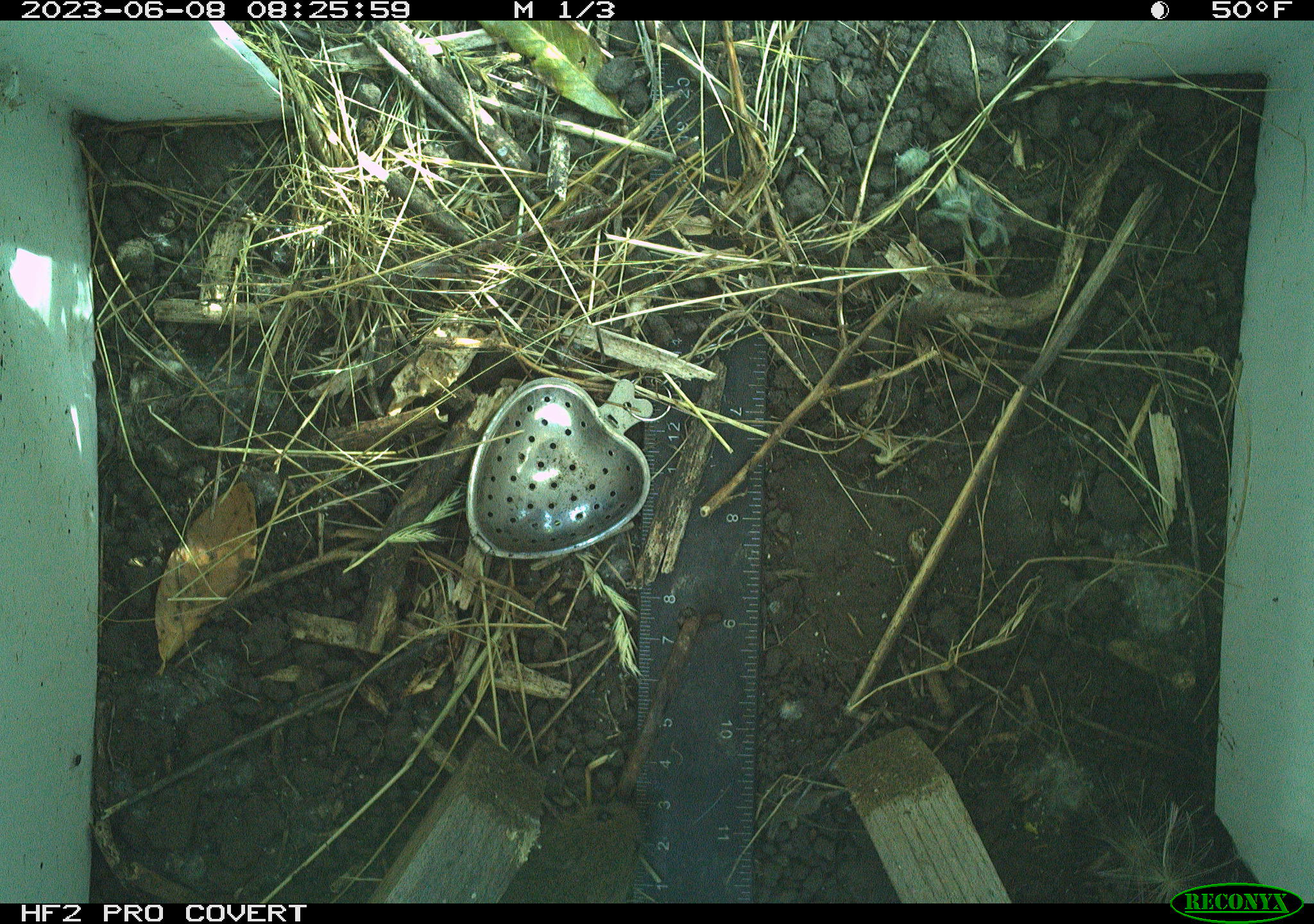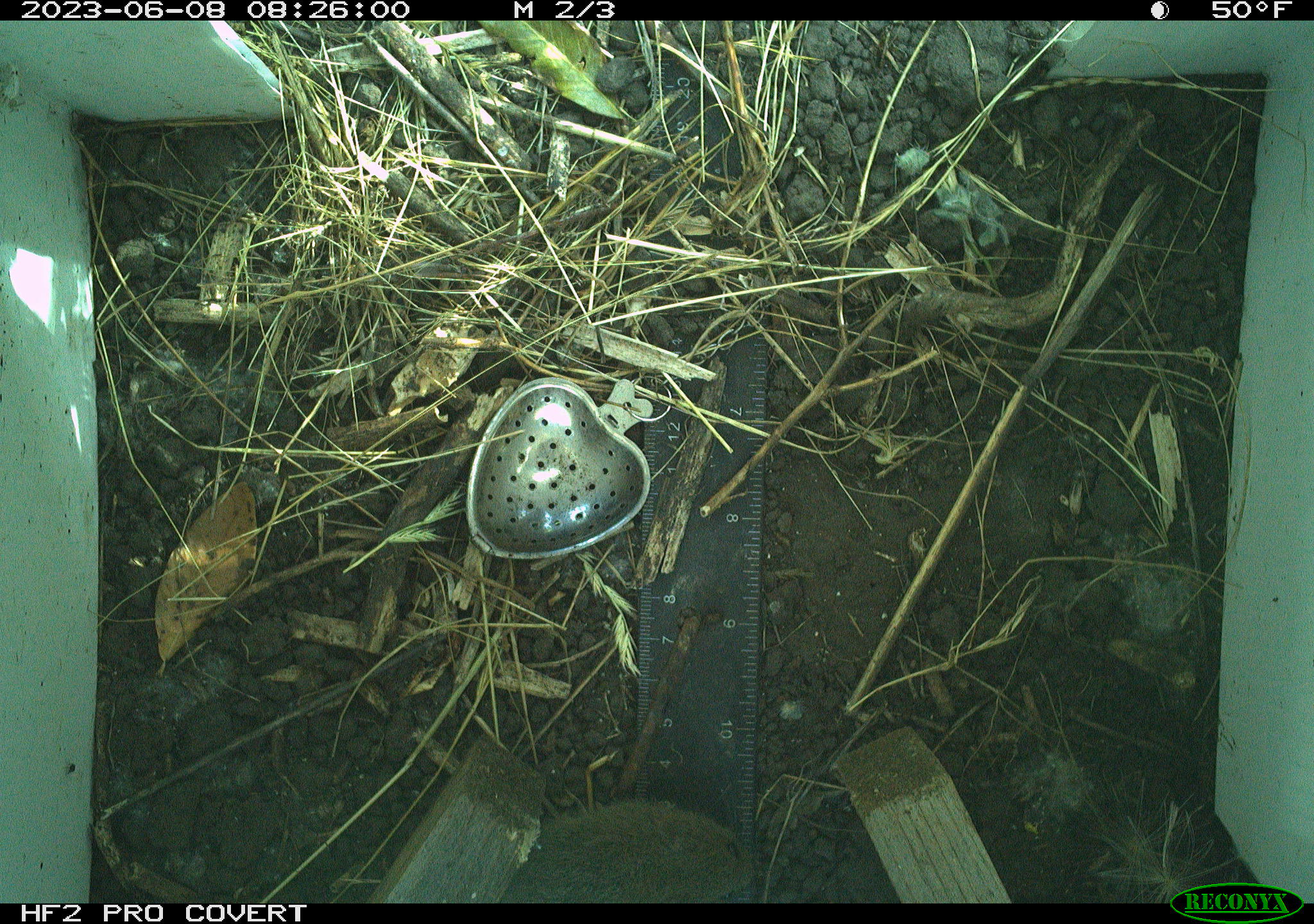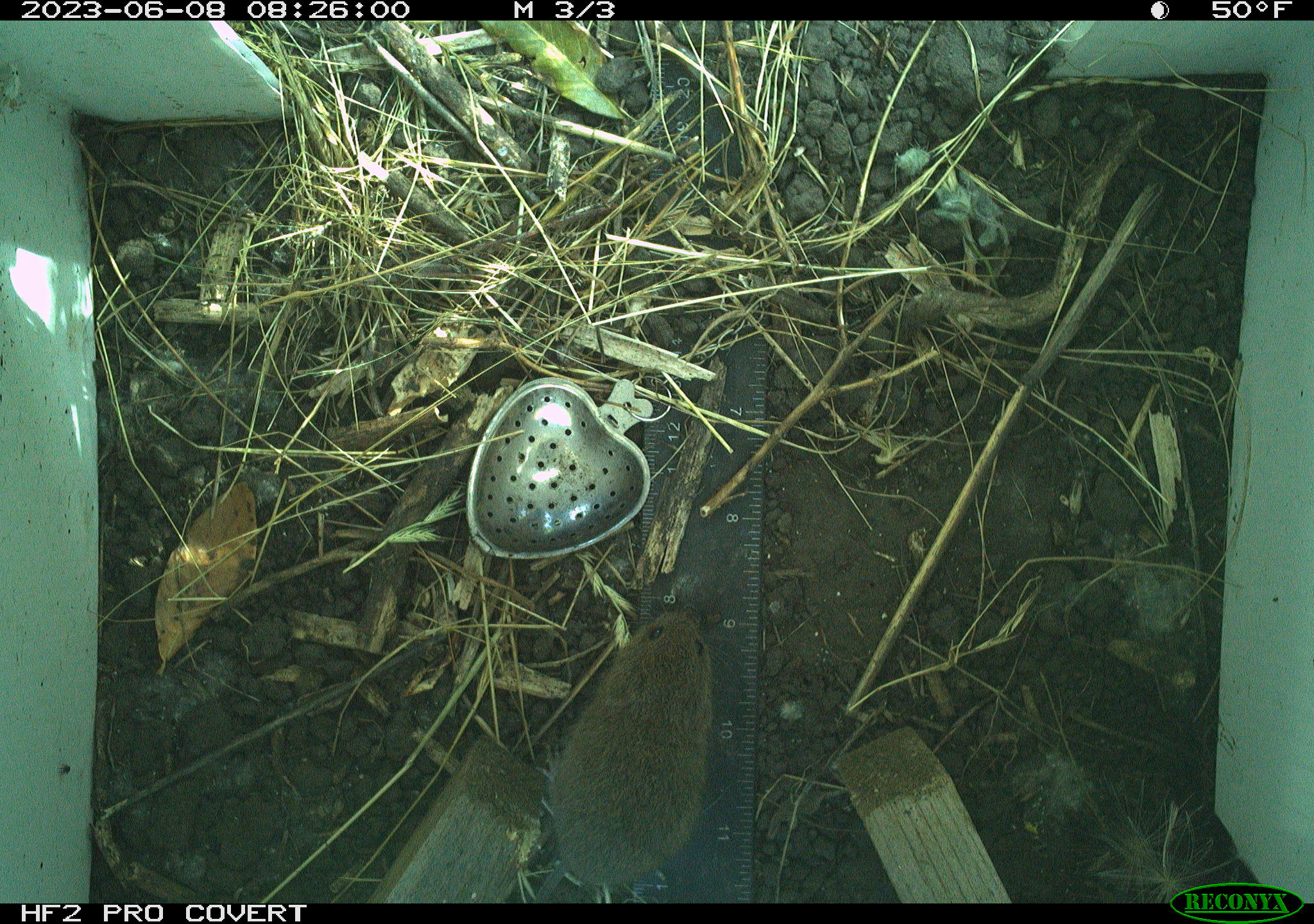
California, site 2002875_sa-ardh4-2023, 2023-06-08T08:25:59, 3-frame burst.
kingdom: Animalia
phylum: Chordata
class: Mammalia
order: Rodentia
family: Cricetidae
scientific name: Arvicolinae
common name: voles, lemmings, and muskrats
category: arvicolinae subfamily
Arvicolinae subfamily (voles, lemmings, and muskrats) (Arvicolinae).